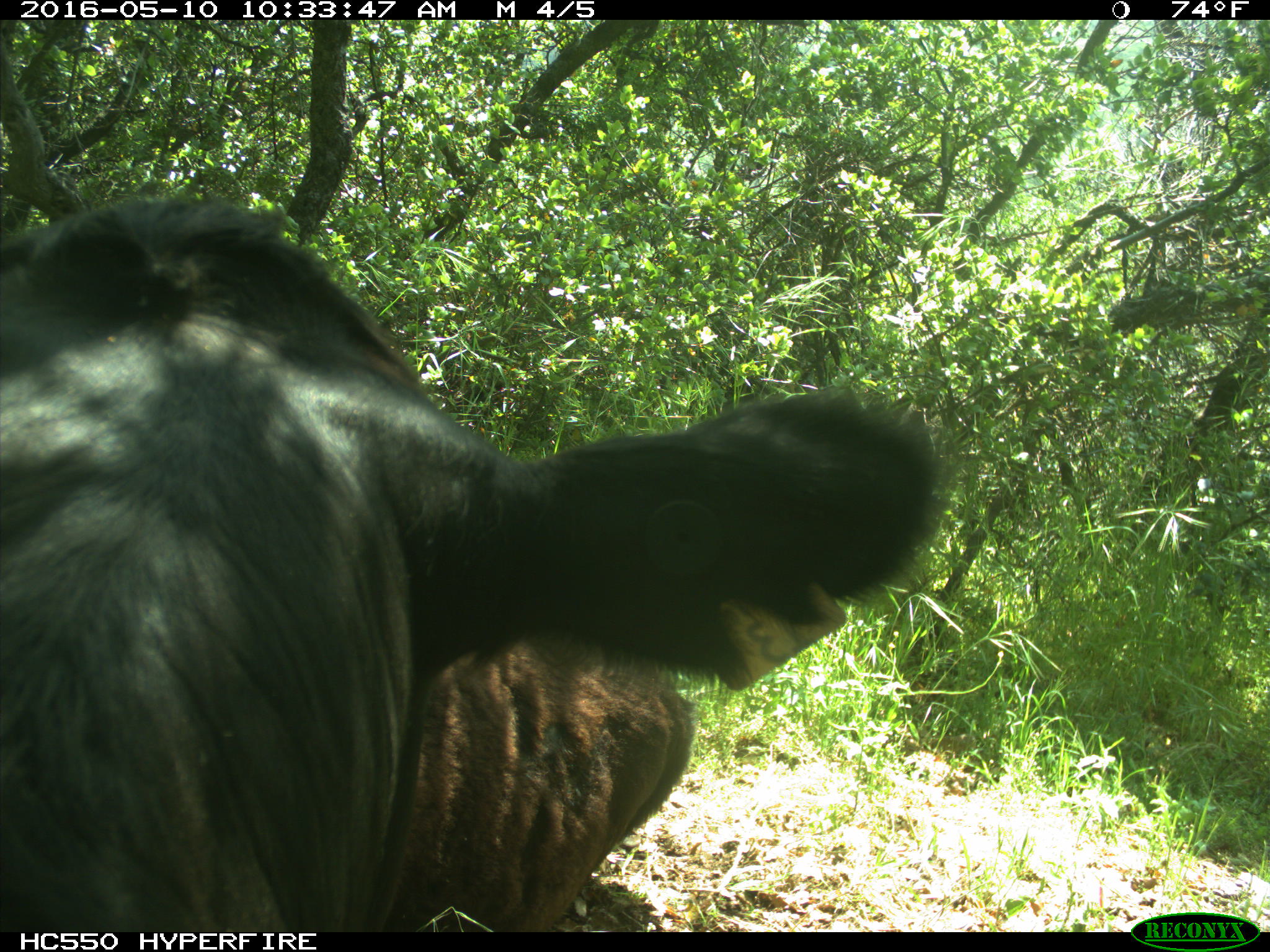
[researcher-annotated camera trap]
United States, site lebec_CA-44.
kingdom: Animalia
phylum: Chordata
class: Mammalia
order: Artiodactyla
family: Bovidae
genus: Bos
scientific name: Bos taurus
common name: domestic cow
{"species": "Bos taurus (domestic cow)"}